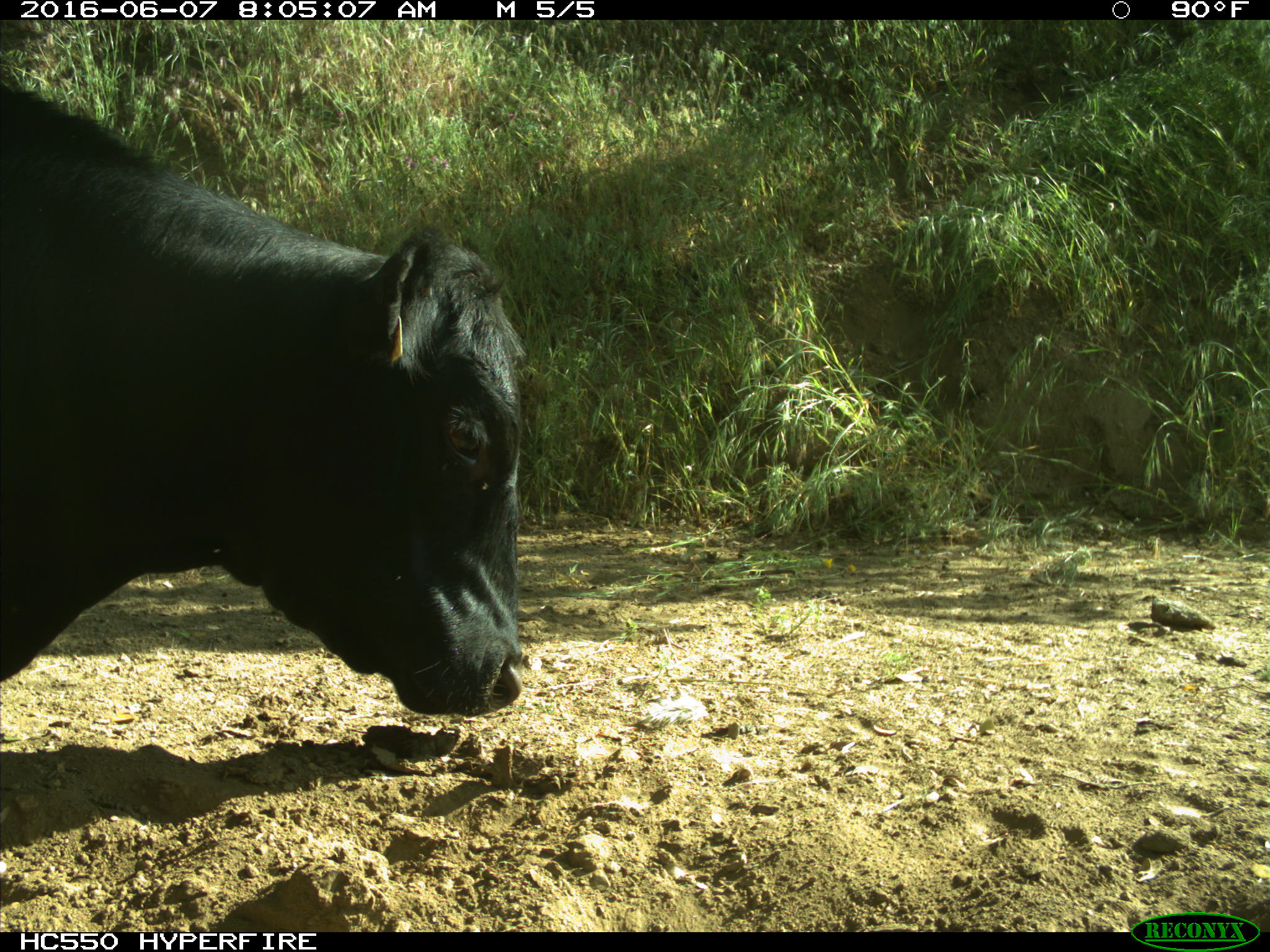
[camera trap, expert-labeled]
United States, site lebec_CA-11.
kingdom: Animalia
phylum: Chordata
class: Mammalia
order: Artiodactyla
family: Bovidae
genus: Bos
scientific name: Bos taurus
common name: domestic cow